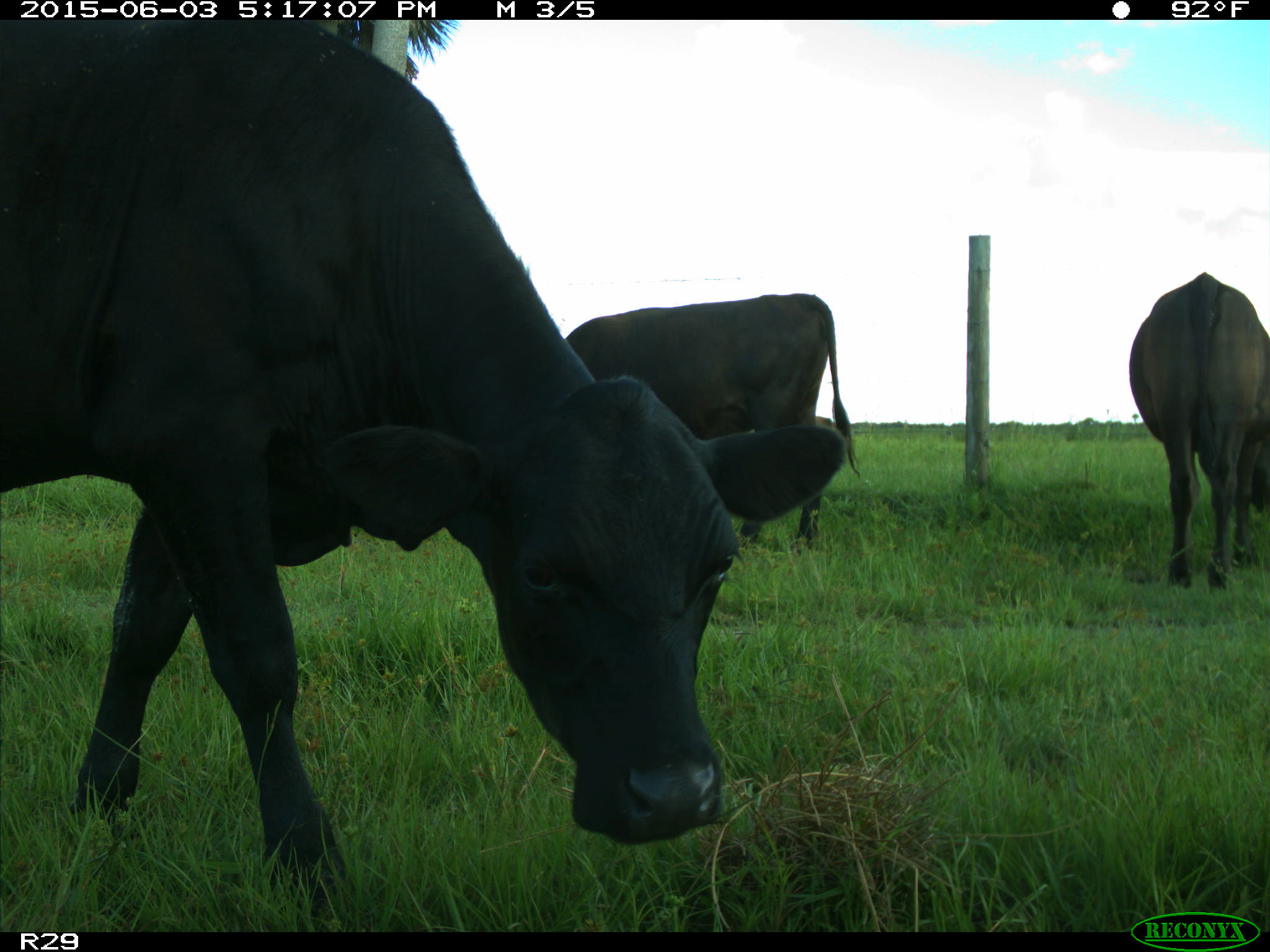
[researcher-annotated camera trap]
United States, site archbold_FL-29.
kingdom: Animalia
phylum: Chordata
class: Mammalia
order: Artiodactyla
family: Bovidae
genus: Bos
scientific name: Bos taurus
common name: domestic cow